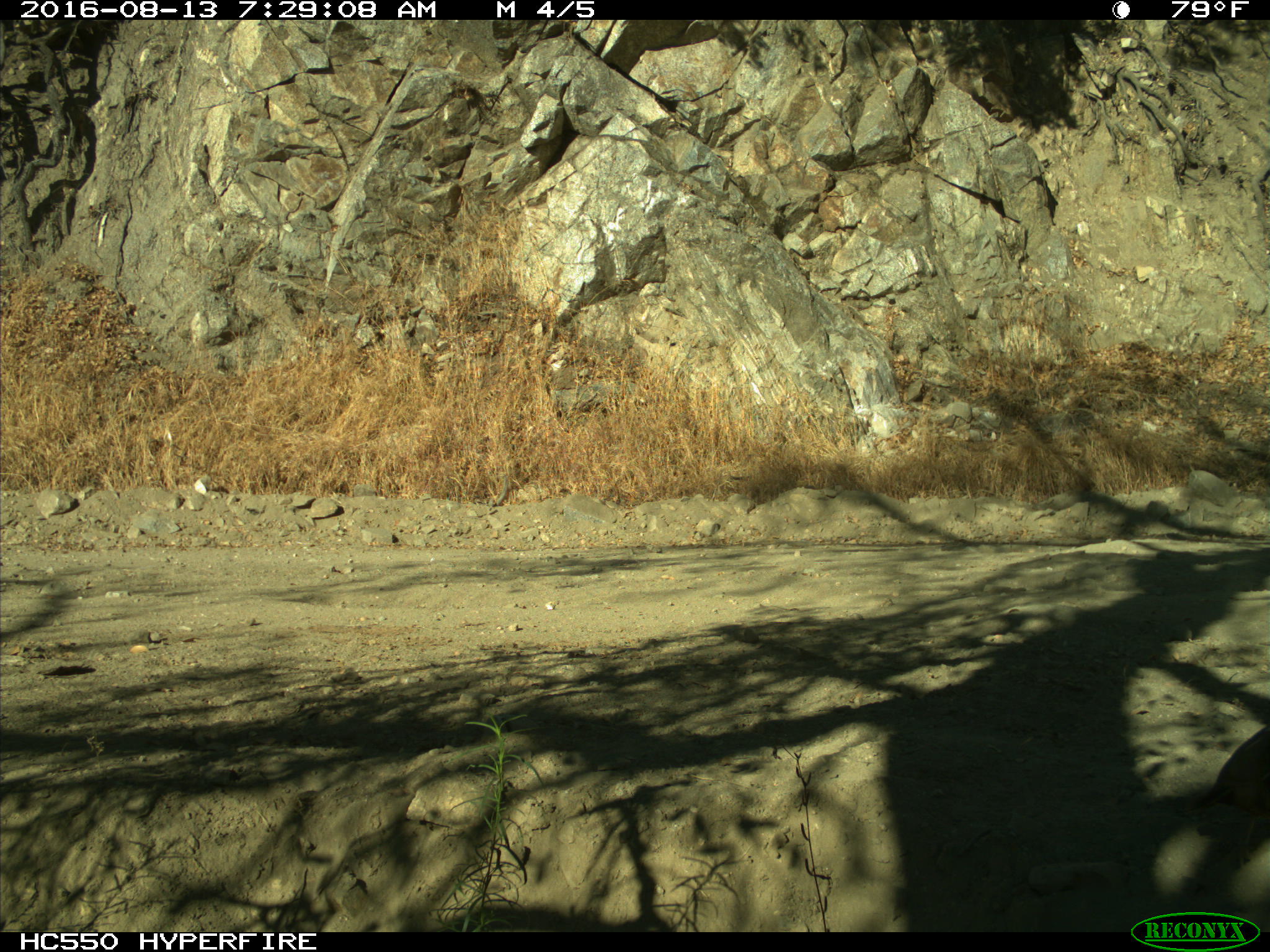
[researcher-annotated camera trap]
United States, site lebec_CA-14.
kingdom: Animalia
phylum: Chordata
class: Aves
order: Galliformes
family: Odontophoridae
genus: Callipepla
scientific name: Callipepla californica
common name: california quail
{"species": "Callipepla californica (california quail)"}